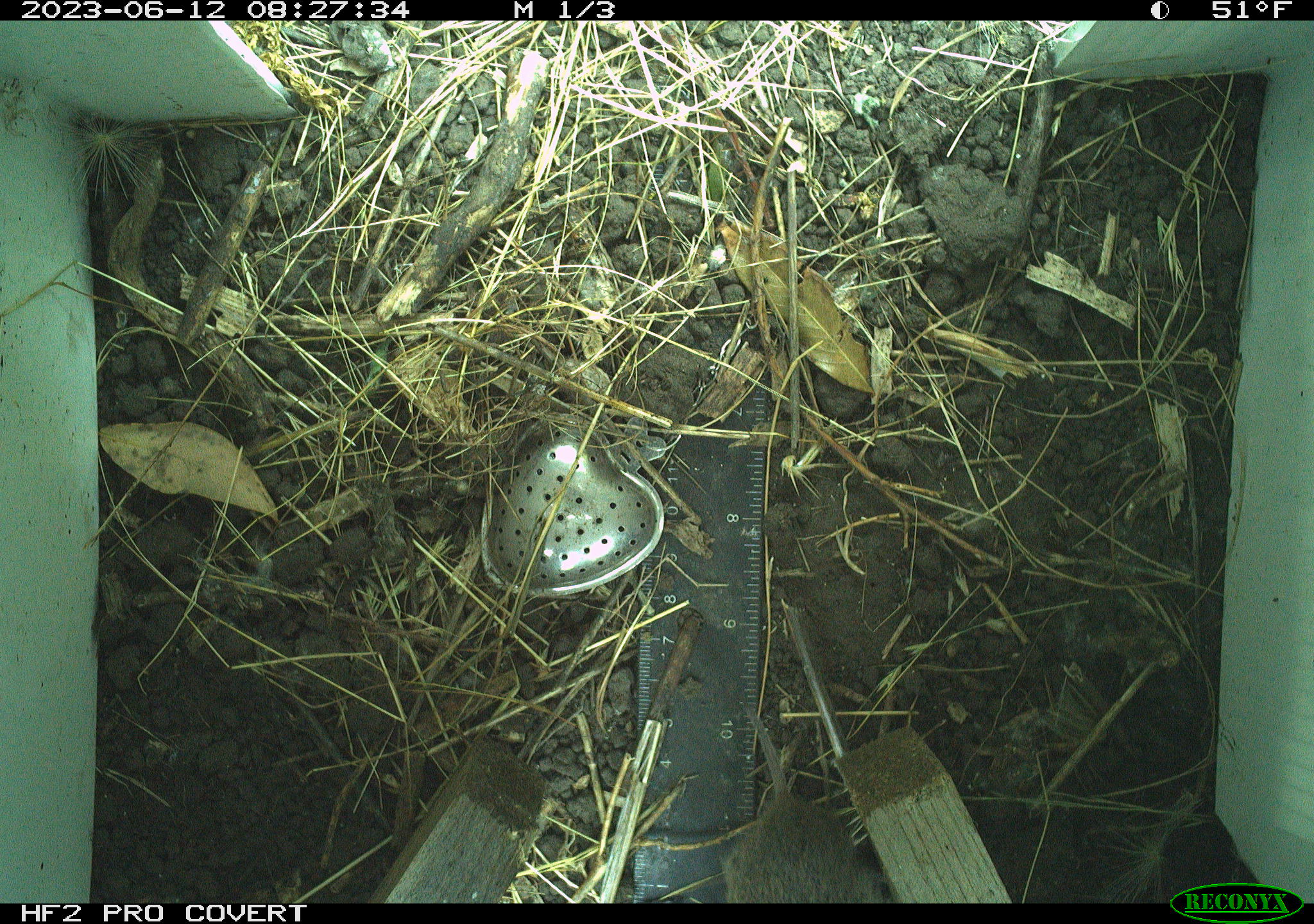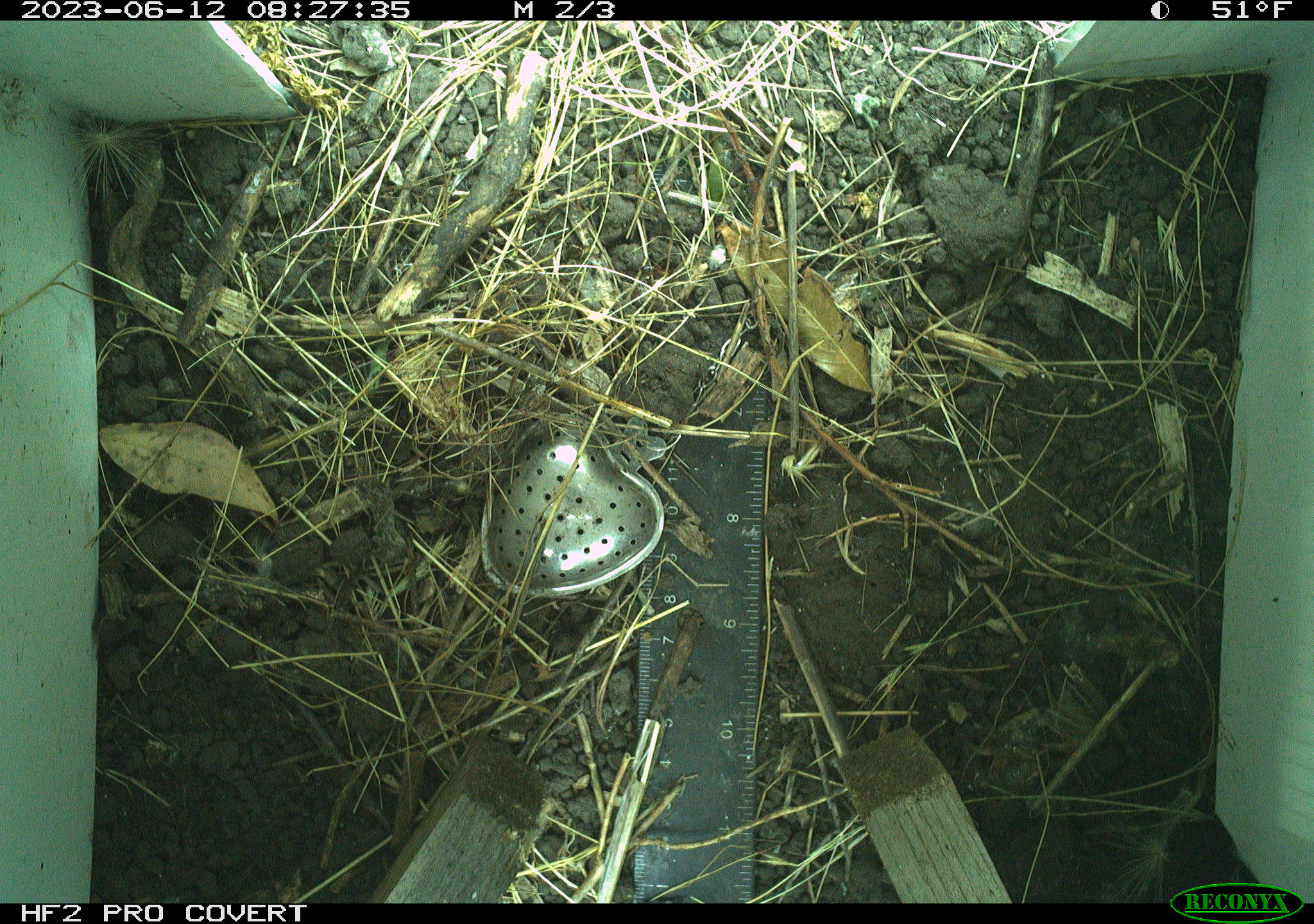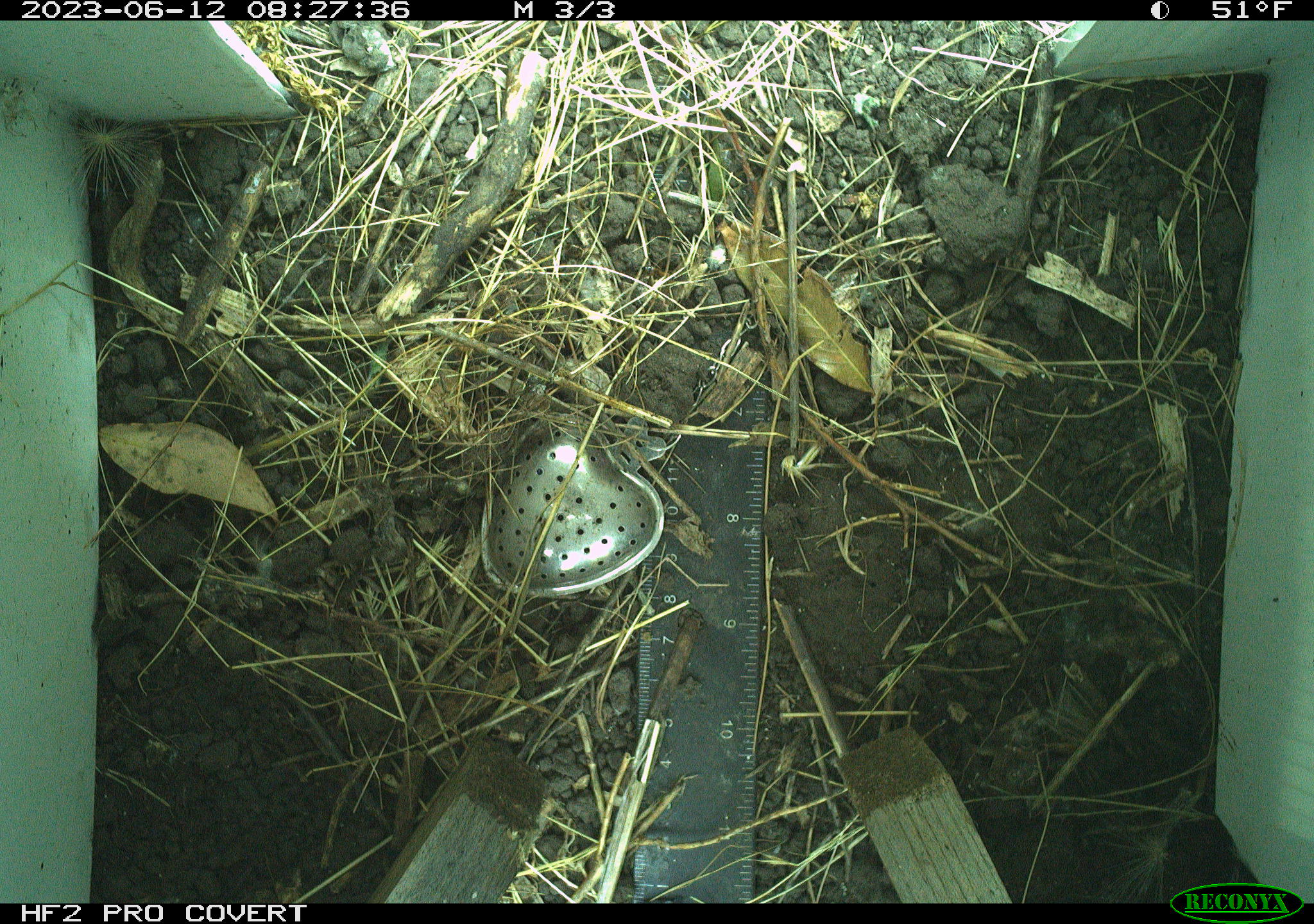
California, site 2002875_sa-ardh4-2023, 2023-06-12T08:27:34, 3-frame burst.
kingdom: Animalia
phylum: Chordata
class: Mammalia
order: Rodentia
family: Cricetidae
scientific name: Arvicolinae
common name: voles, lemmings, and muskrats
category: arvicolinae subfamily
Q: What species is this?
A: Arvicolinae subfamily (voles, lemmings, and muskrats) (Arvicolinae).